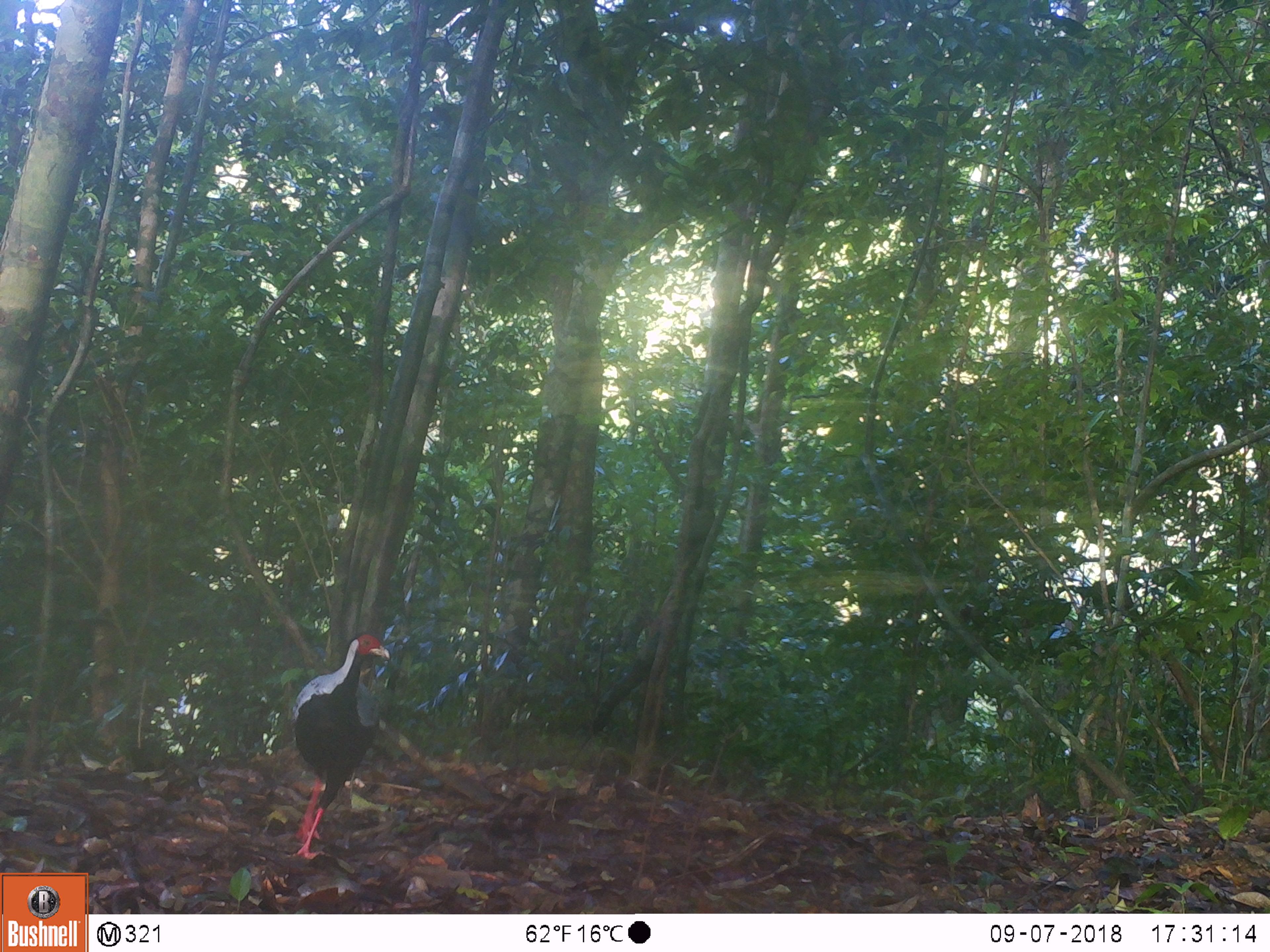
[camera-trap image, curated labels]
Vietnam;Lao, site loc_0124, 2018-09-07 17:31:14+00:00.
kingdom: Animalia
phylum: Chordata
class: Aves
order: Galliformes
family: Phasianidae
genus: Lophura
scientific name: Lophura nycthemera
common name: silver pheasant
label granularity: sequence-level